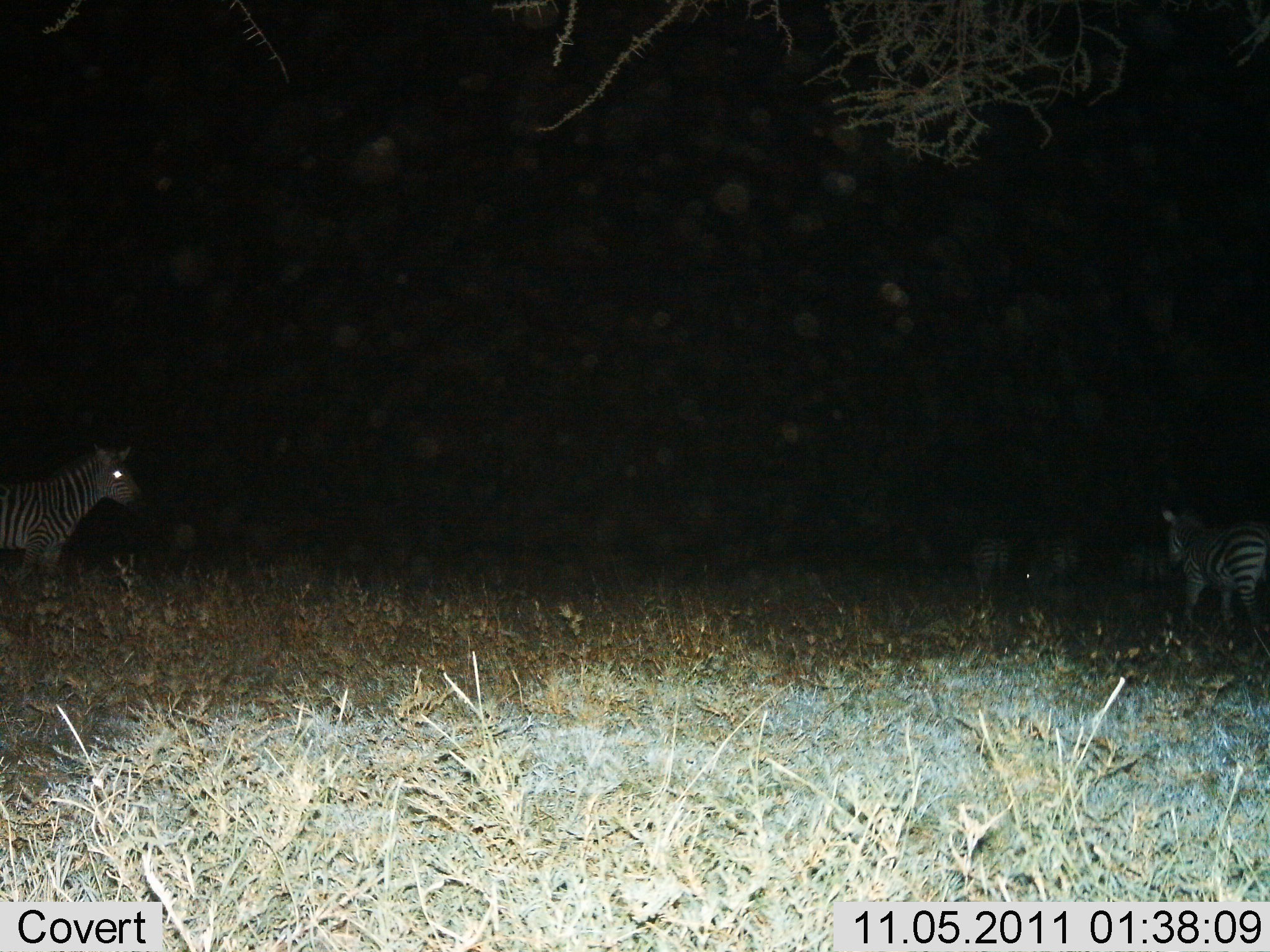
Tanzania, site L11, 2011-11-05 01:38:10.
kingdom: Animalia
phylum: Chordata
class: Mammalia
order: Perissodactyla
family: Equidae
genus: Equus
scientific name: Equus quagga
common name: plains zebra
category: zebra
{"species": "zebra (plains zebra) (Equus quagga)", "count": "4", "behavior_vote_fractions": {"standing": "70%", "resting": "0%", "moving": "50%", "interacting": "0%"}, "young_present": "0%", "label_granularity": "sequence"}